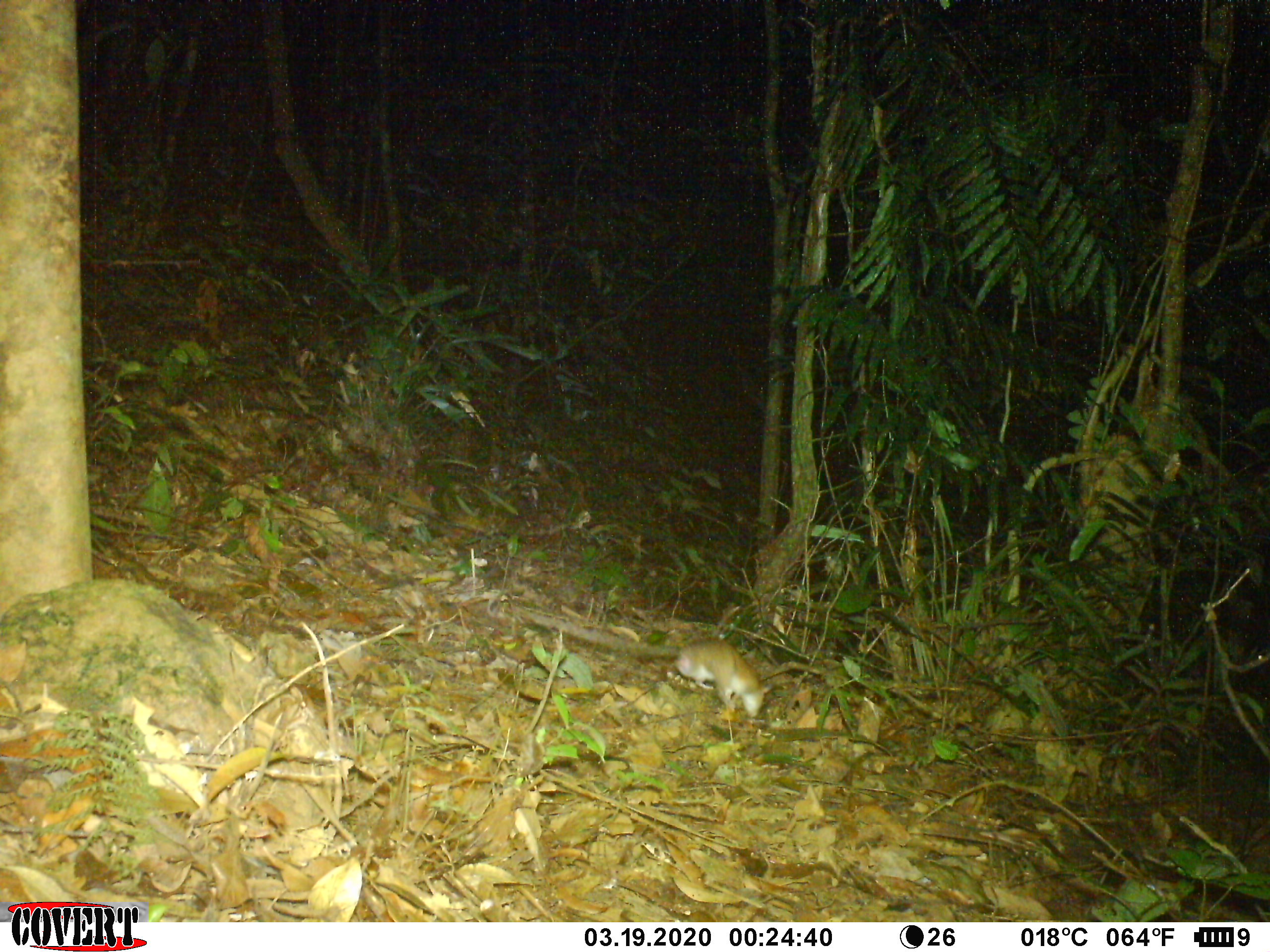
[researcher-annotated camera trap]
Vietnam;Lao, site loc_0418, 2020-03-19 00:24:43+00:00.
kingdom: Animalia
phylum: Chordata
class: Mammalia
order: Rodentia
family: Muridae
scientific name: Muridae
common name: old-world mice and rats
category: unidentified murid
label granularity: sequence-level